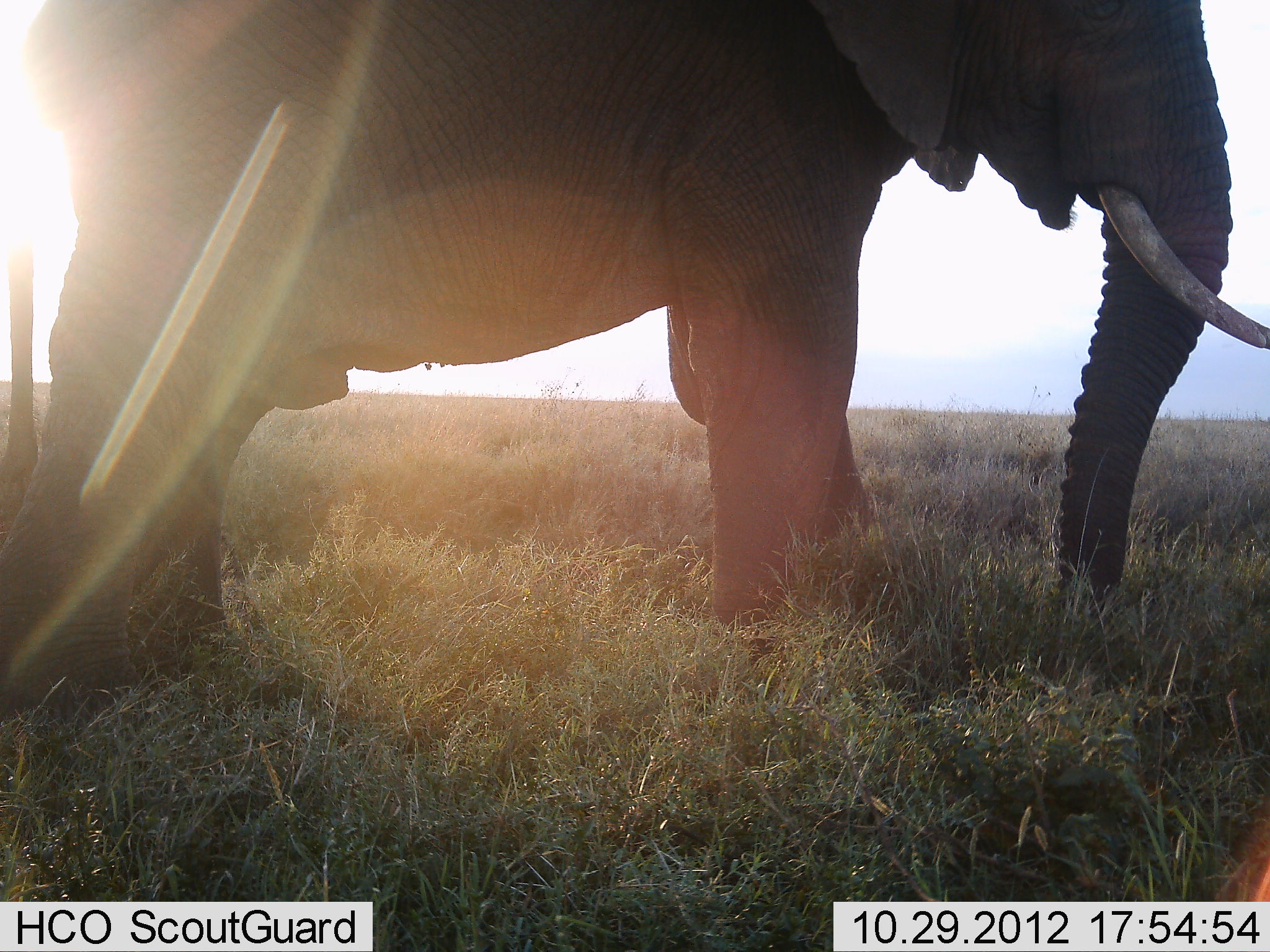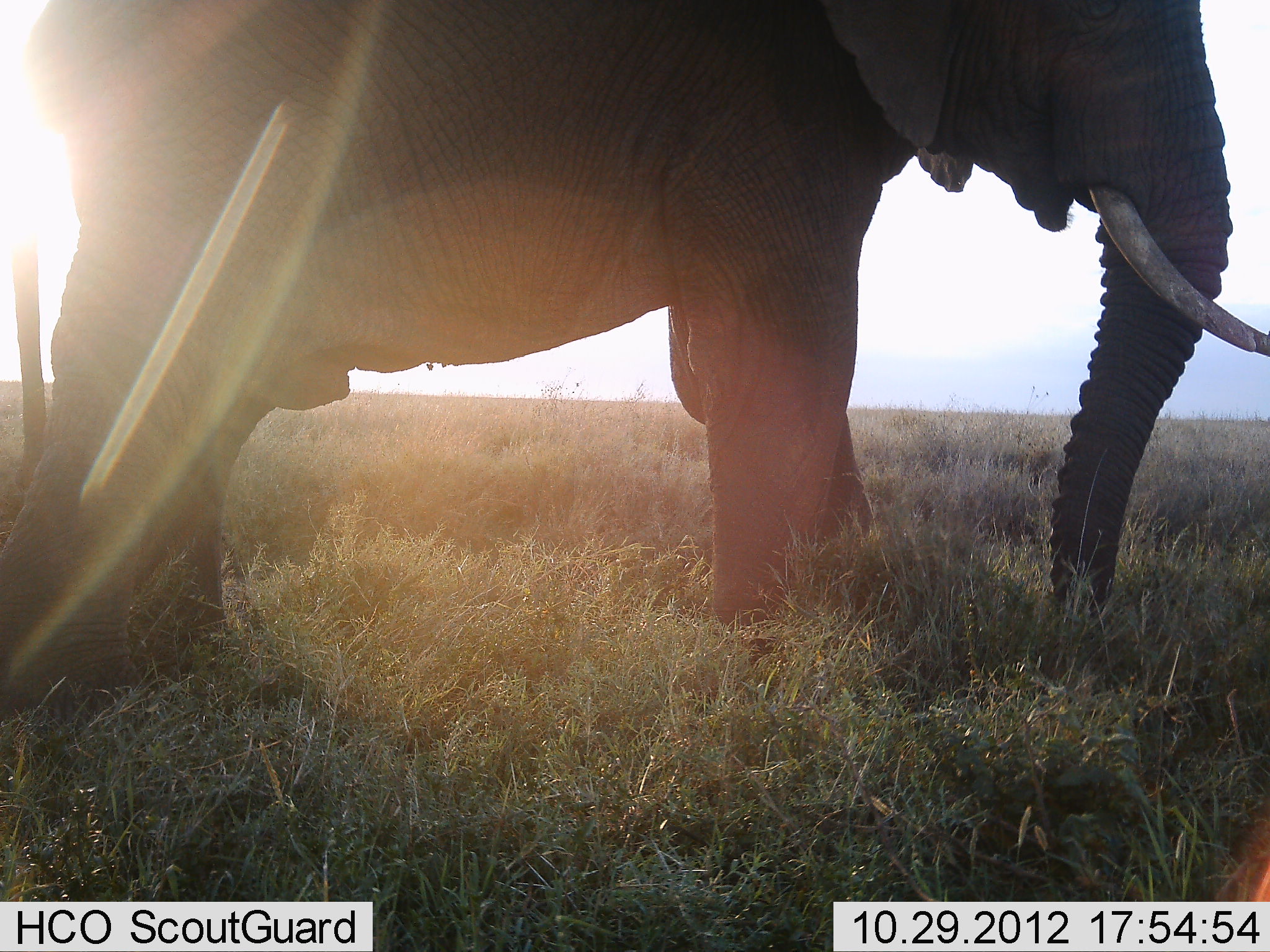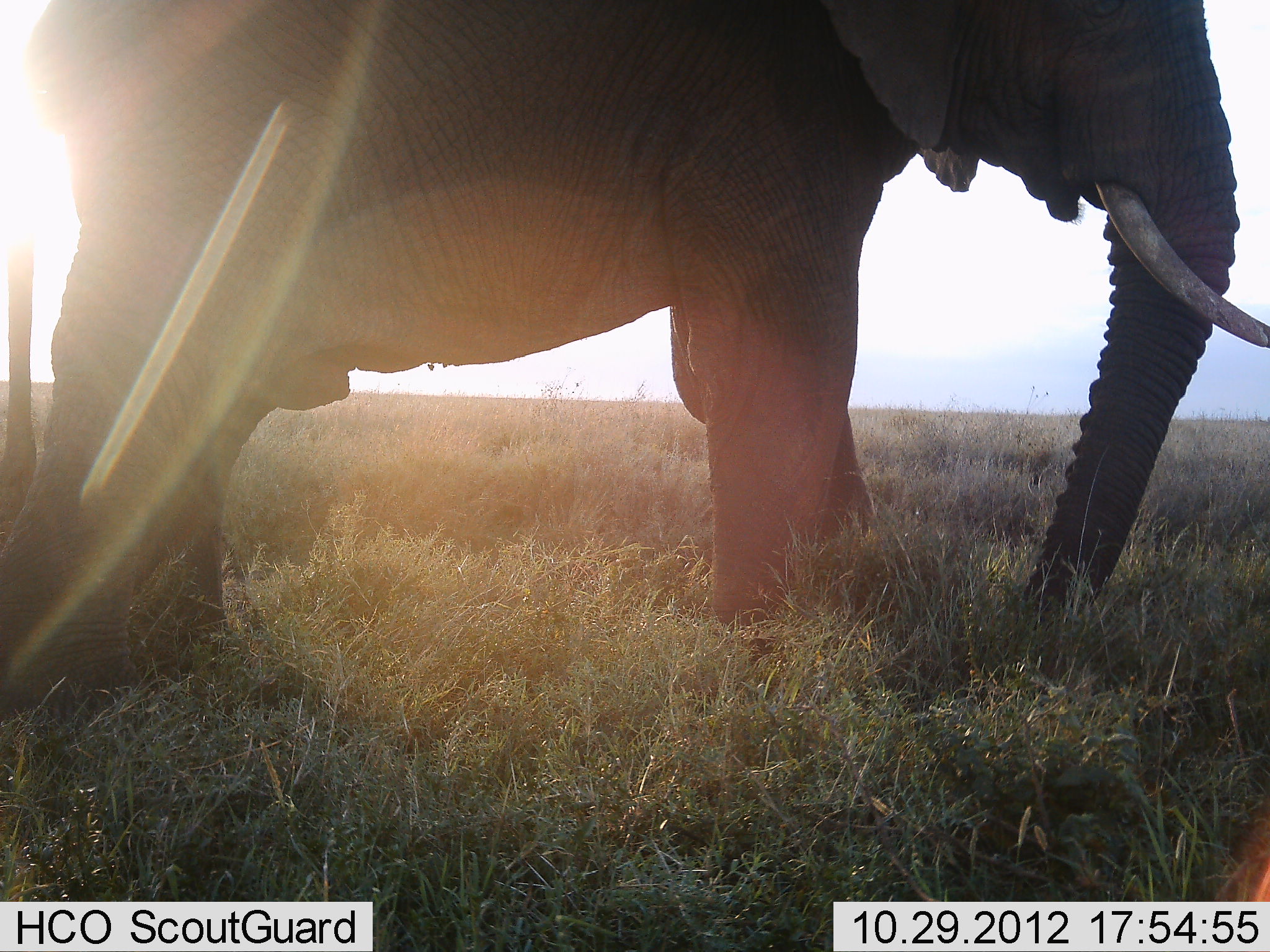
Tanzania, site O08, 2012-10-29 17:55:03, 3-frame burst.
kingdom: Animalia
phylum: Chordata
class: Mammalia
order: Proboscidea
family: Elephantidae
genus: Loxodonta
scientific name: Loxodonta africana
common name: african bush elephant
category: elephant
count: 1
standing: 90%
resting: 0%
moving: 0%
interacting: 0%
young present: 0%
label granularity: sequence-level